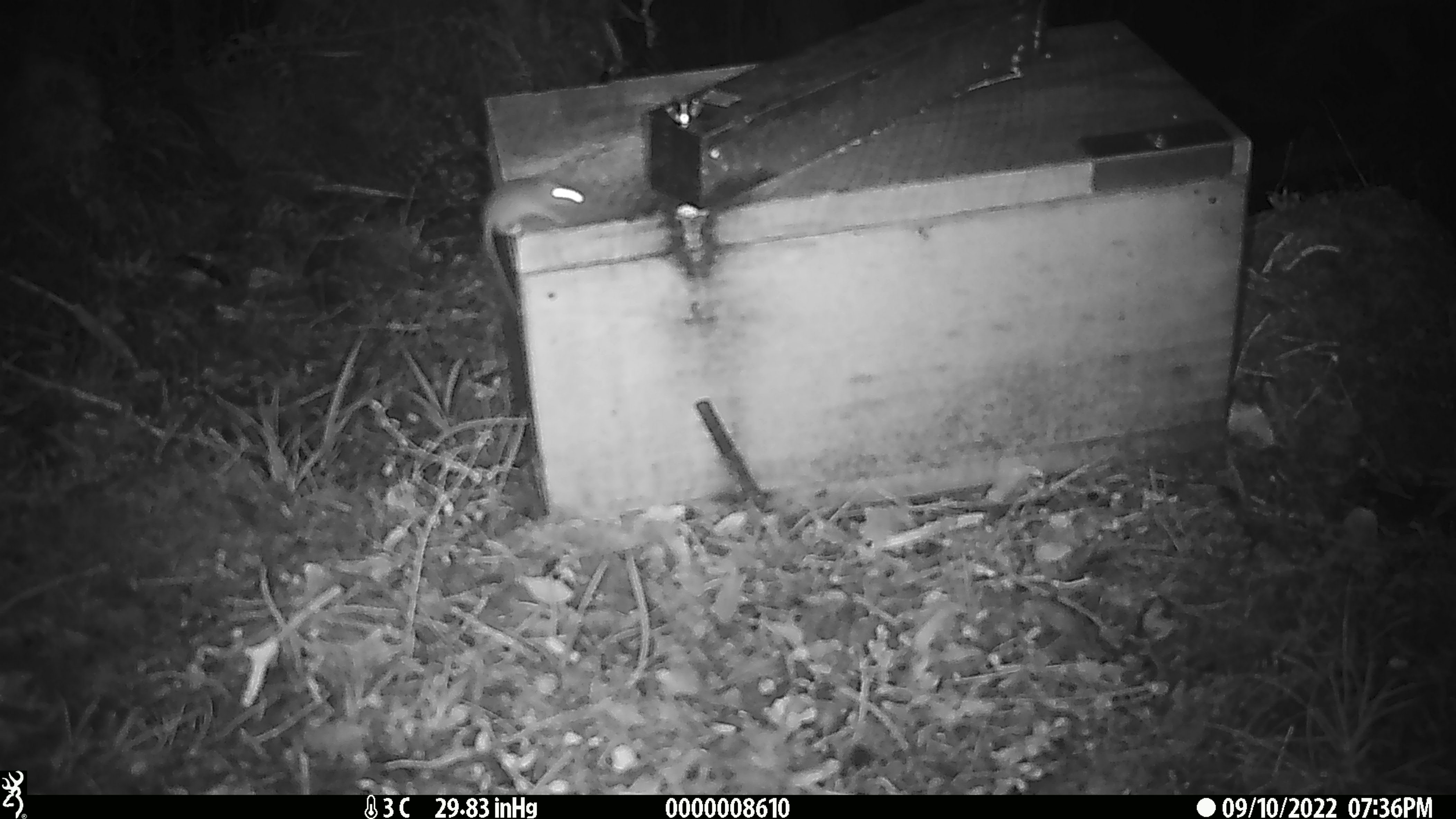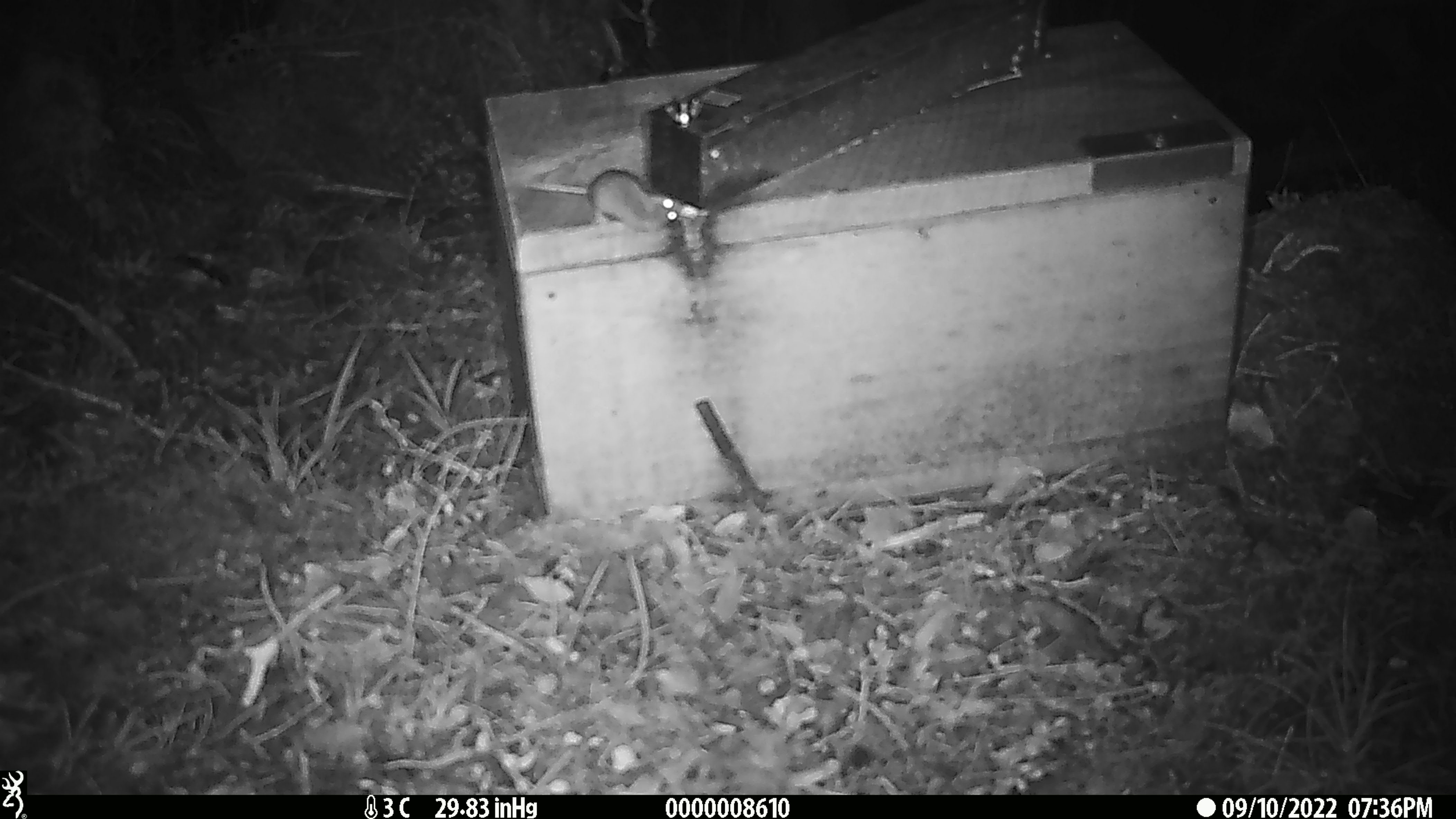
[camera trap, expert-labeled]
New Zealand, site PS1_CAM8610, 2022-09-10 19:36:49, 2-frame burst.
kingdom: Animalia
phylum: Chordata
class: Mammalia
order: Rodentia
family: Muridae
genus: Mus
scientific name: Mus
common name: mouse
Mouse (Mus).